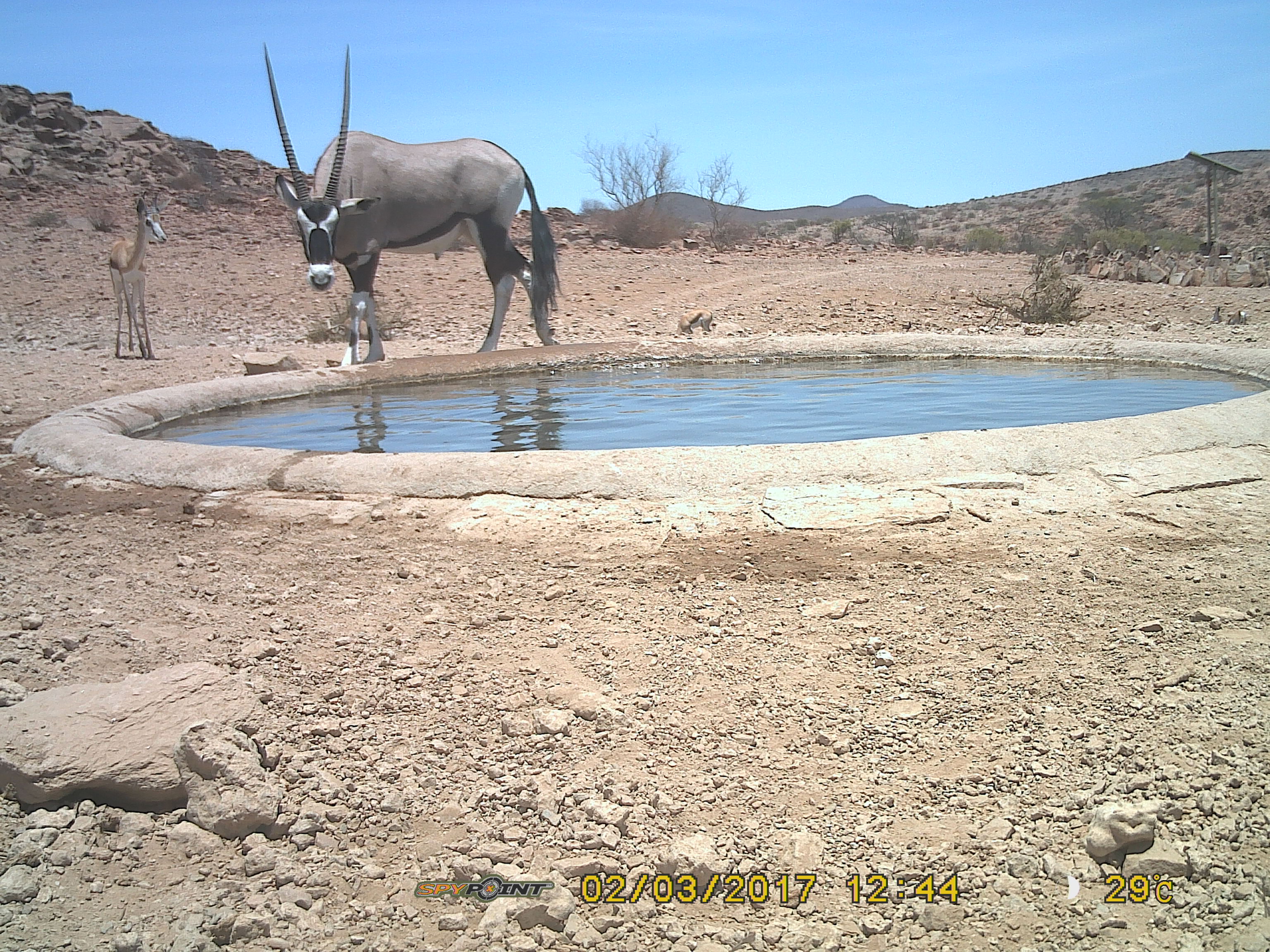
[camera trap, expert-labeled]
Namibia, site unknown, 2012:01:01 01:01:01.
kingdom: Animalia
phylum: Chordata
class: Mammalia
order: Artiodactyla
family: Bovidae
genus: Oryx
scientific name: Oryx gazella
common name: gemsbok